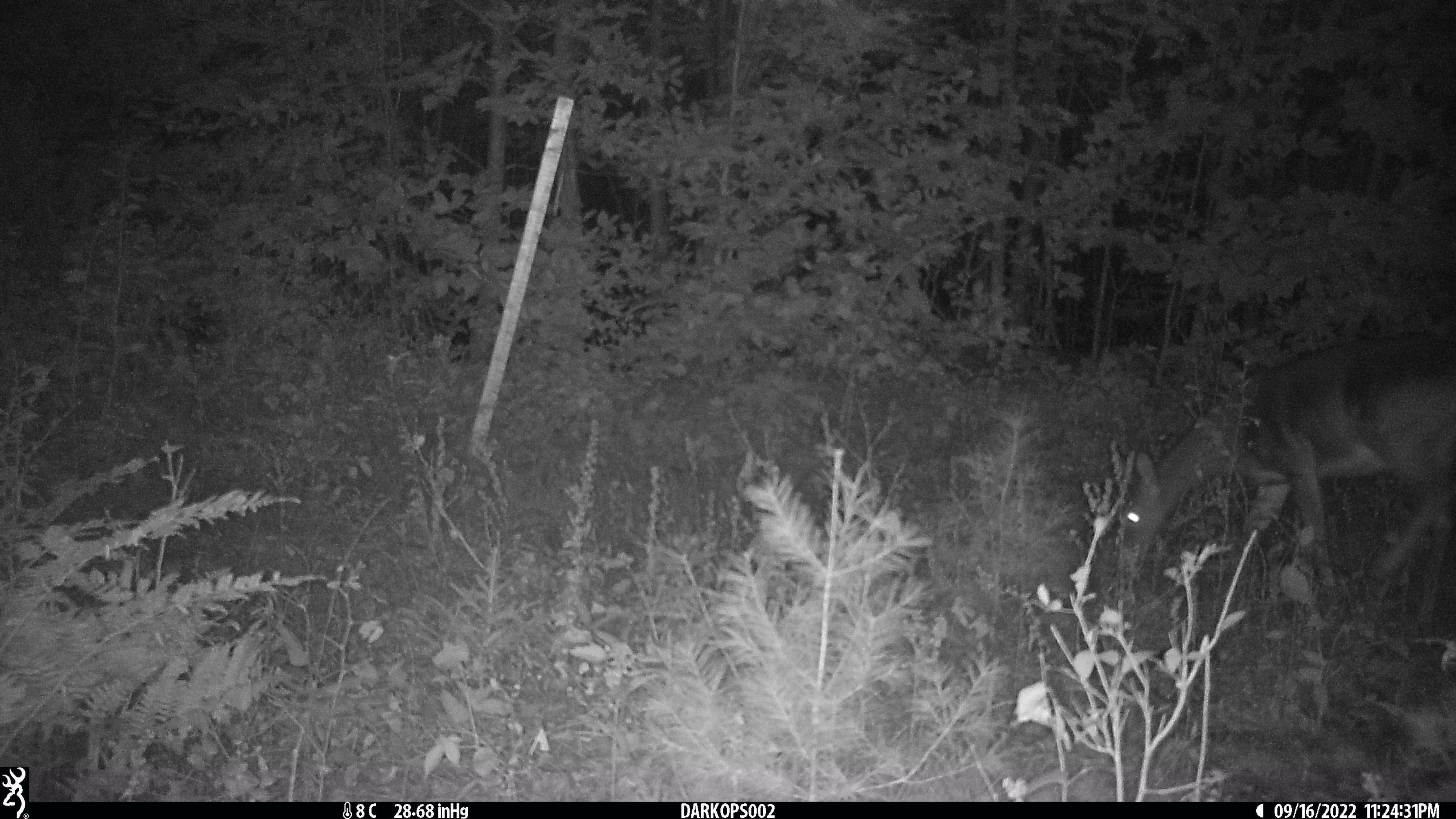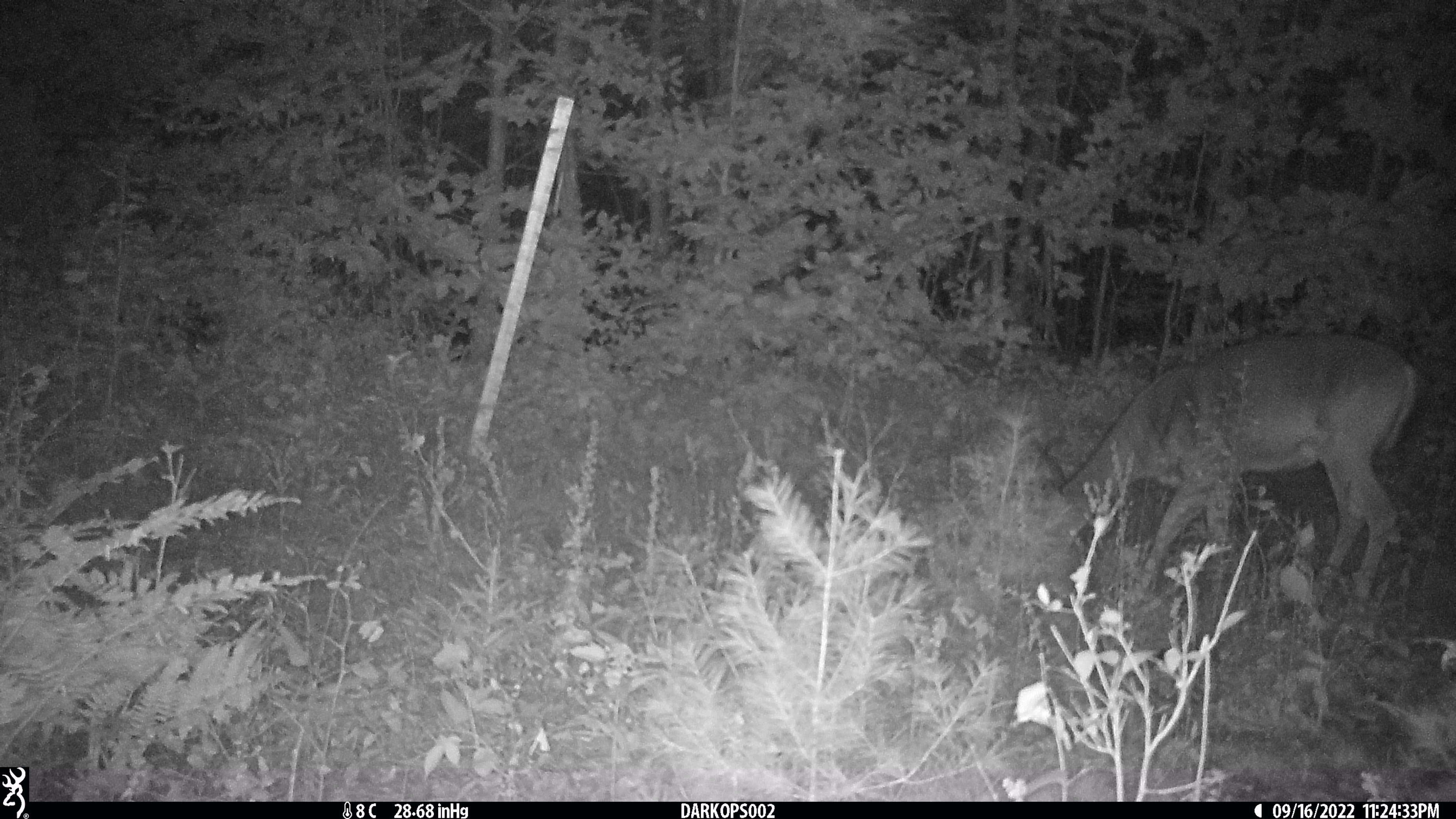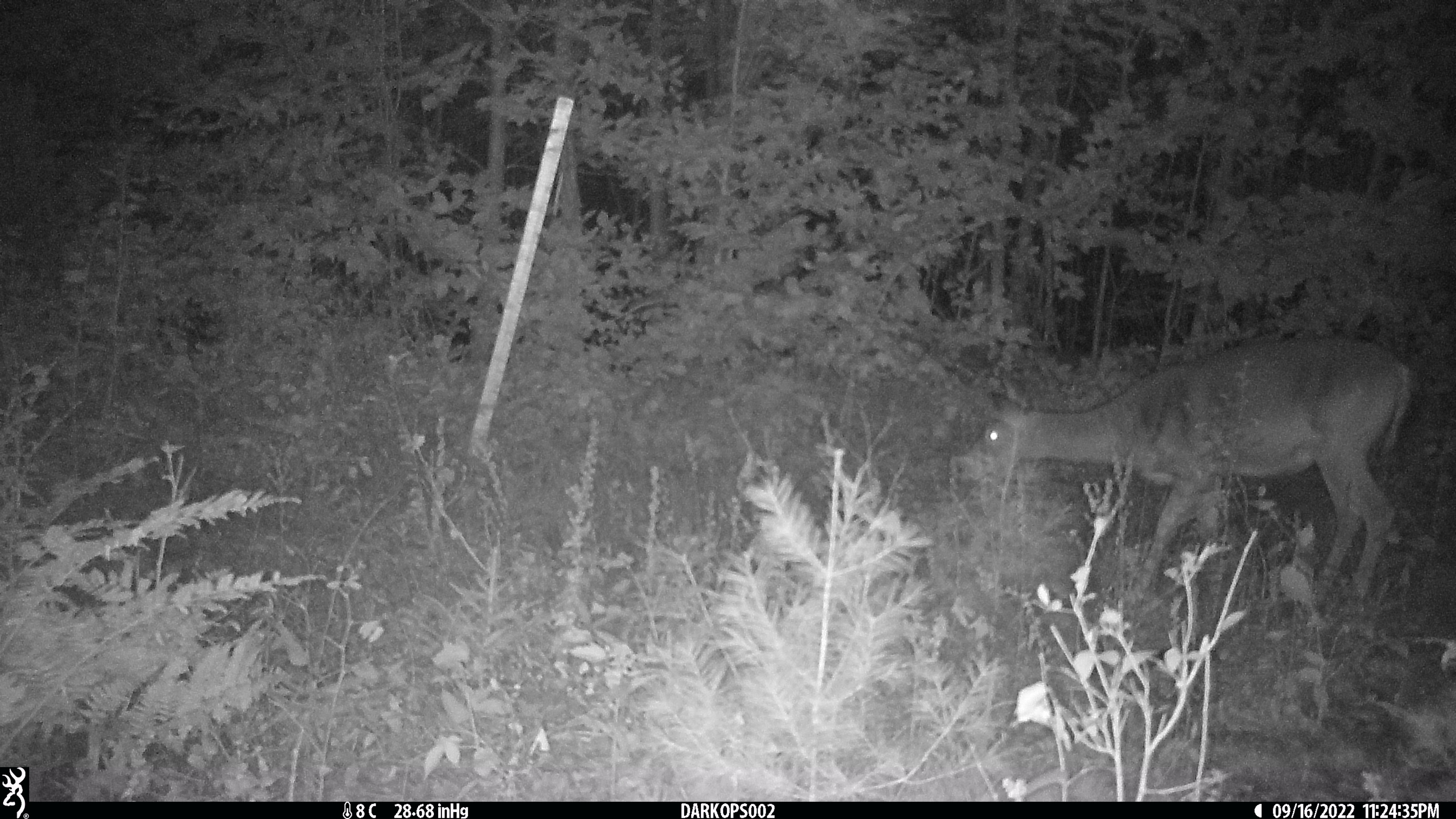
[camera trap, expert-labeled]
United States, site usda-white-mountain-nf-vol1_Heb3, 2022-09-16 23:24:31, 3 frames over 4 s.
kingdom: Animalia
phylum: Chordata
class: Mammalia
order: Artiodactyla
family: Cervidae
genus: Odocoileus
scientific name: Odocoileus virginianus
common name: white-tailed deer